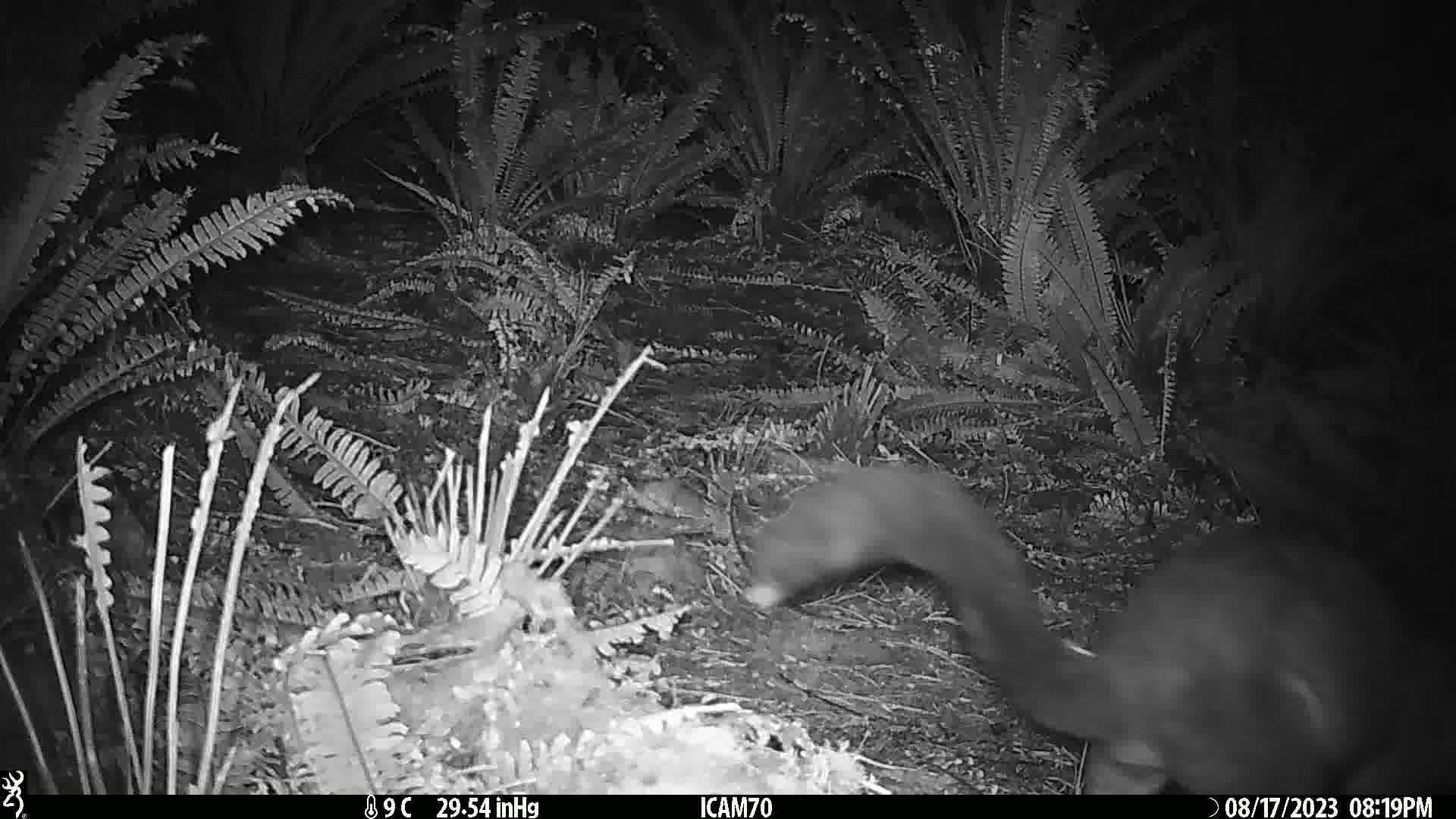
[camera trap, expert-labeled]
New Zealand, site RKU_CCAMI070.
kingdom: Animalia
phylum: Chordata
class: Mammalia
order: Diprotodontia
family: Phalangeridae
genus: Trichosurus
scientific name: Trichosurus vulpecula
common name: common brushtail possum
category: possum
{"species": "possum (common brushtail possum) (Trichosurus vulpecula)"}